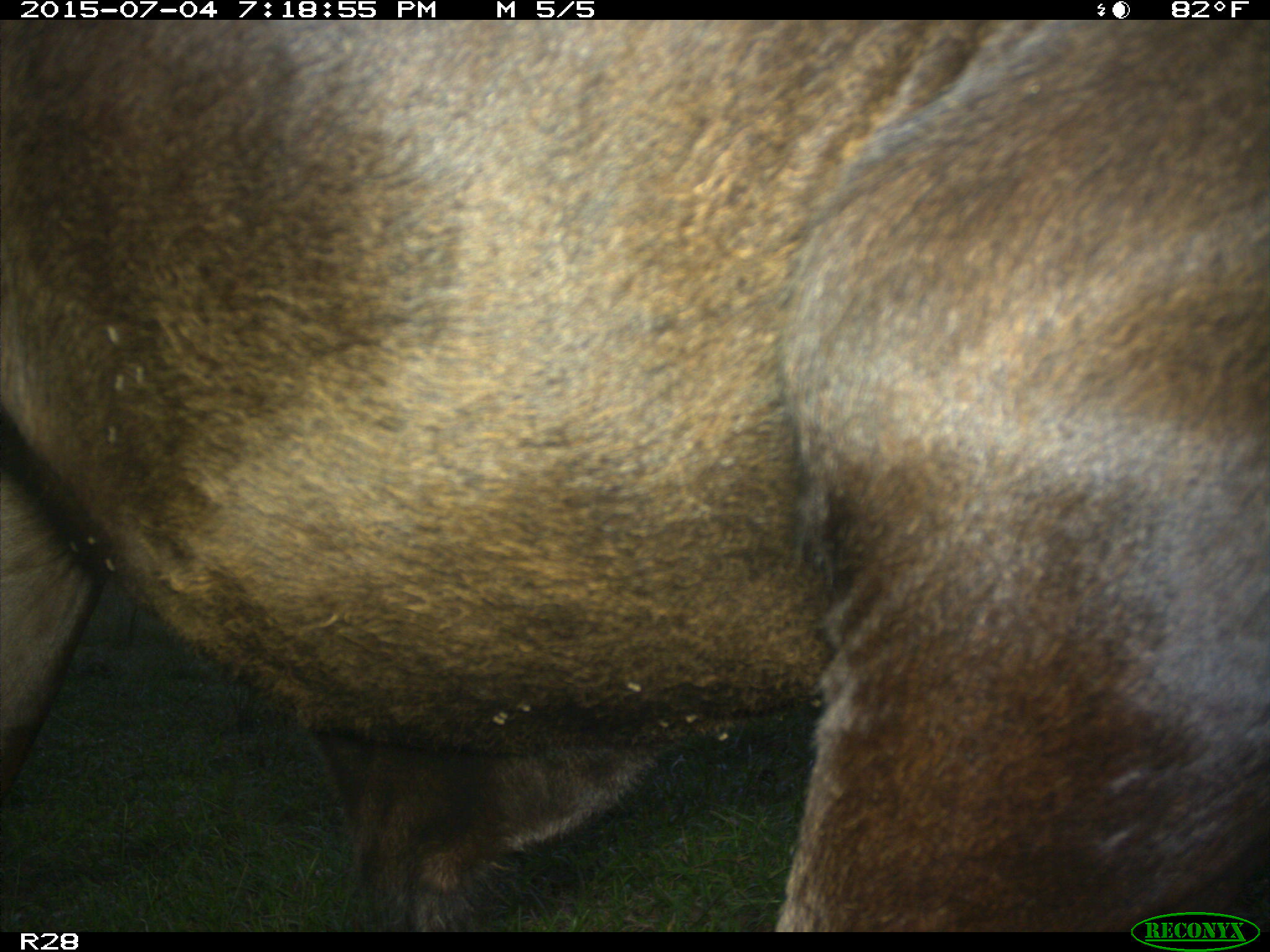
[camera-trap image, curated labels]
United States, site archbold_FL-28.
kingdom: Animalia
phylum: Chordata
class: Mammalia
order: Artiodactyla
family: Bovidae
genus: Bos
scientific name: Bos taurus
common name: domestic cow